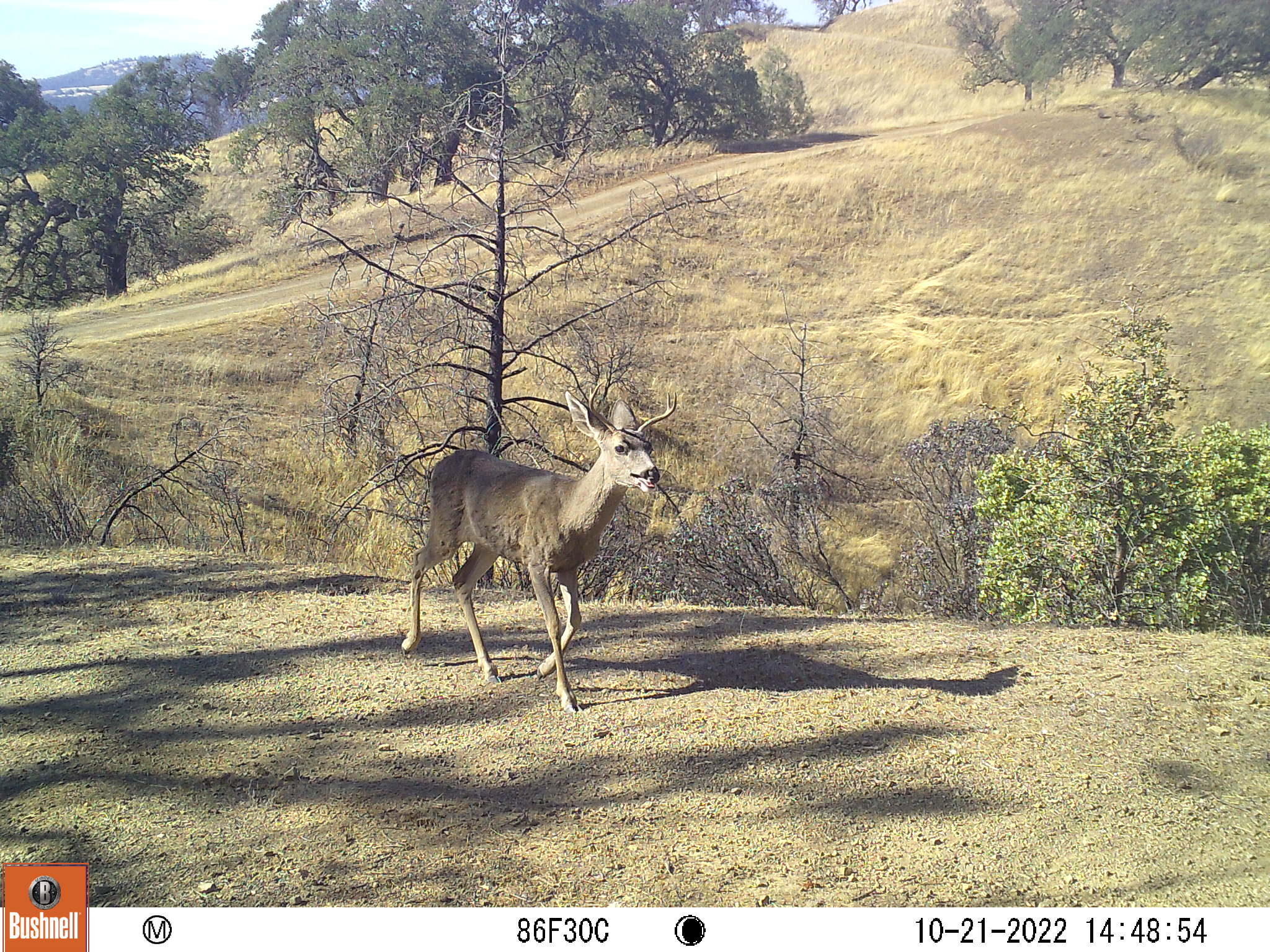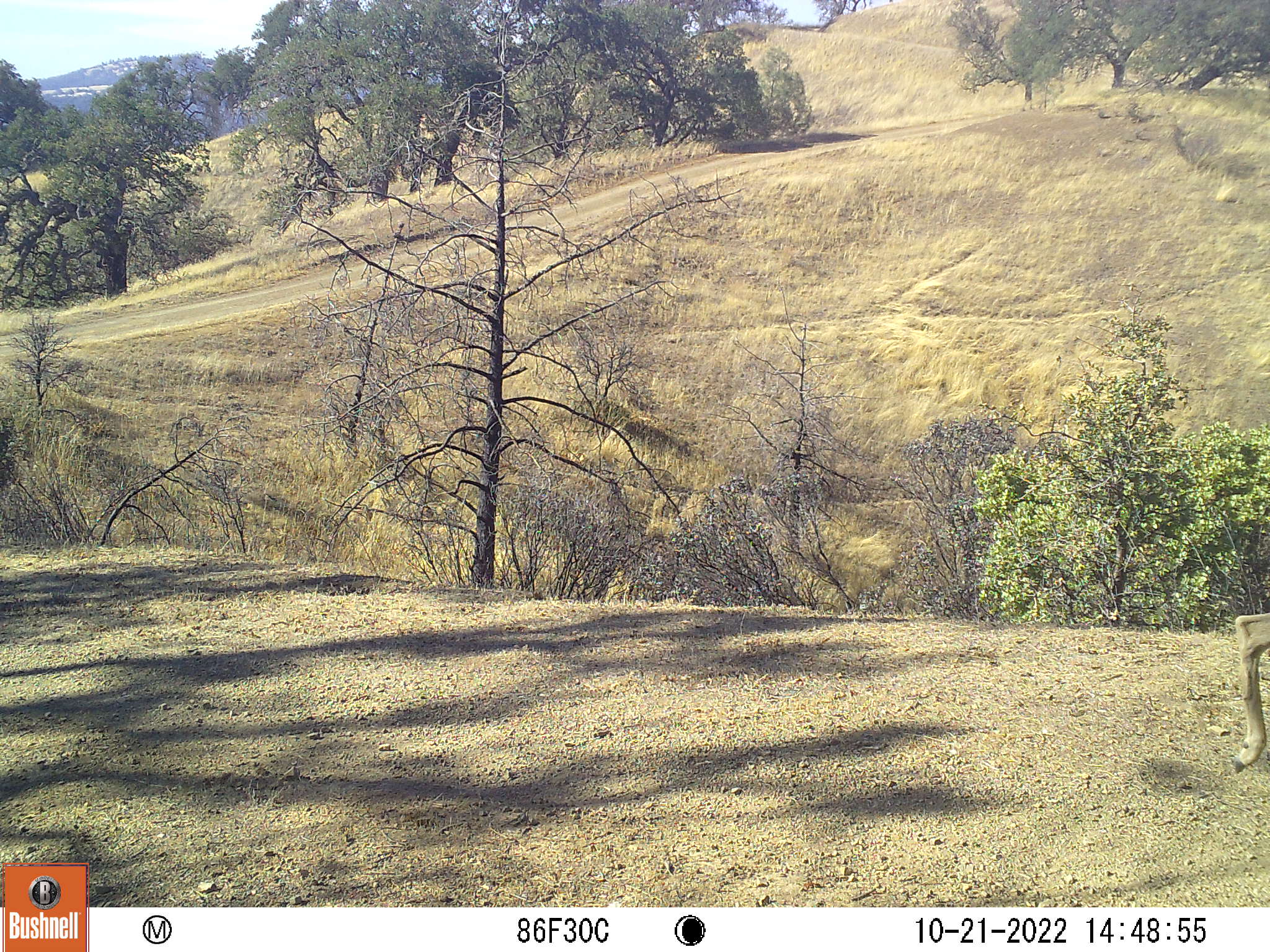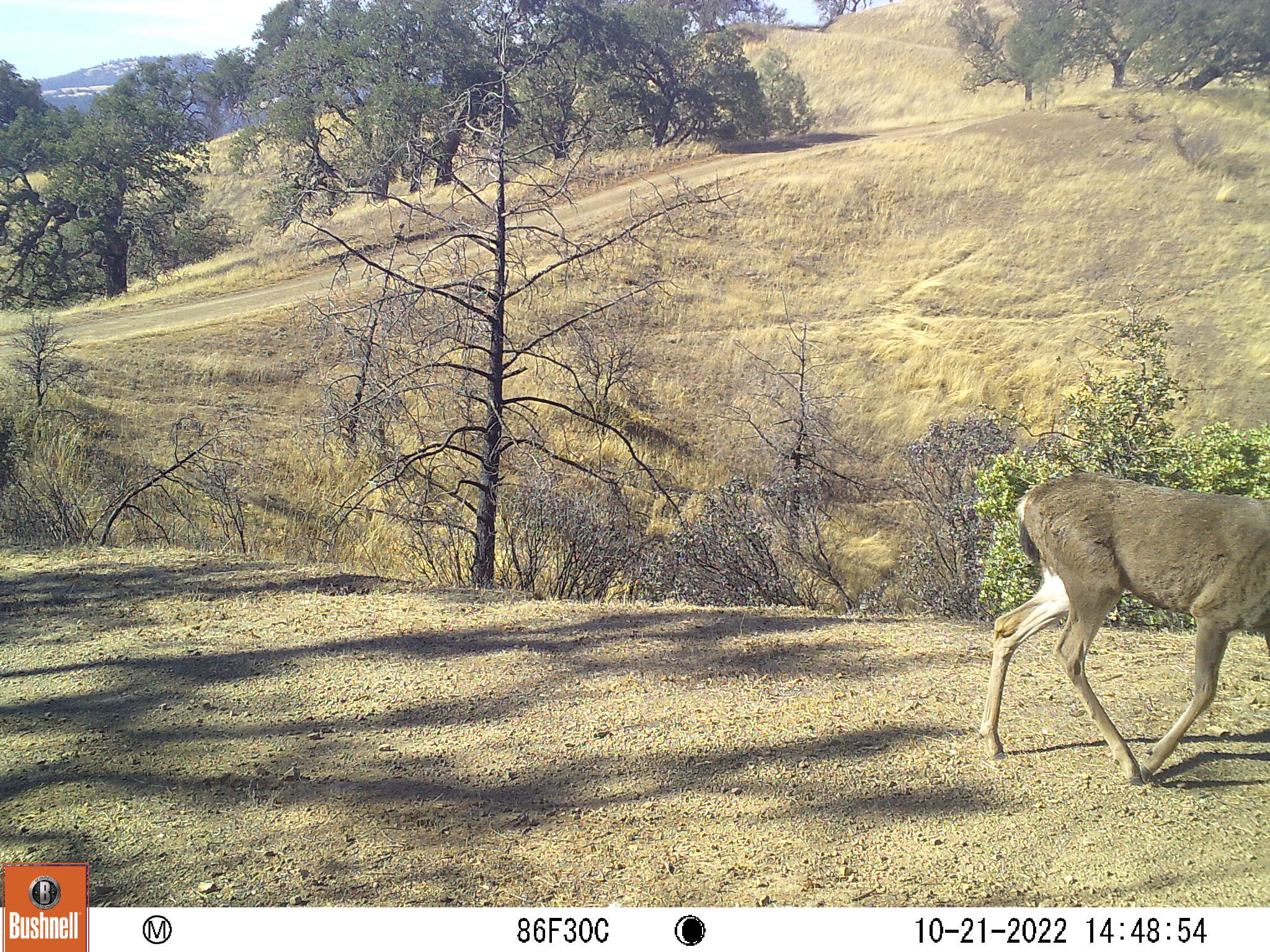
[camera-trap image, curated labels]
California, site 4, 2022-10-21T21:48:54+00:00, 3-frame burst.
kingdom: Animalia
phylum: Chordata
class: Mammalia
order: Artiodactyla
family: Cervidae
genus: Odocoileus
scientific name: Odocoileus hemionus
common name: mule deer